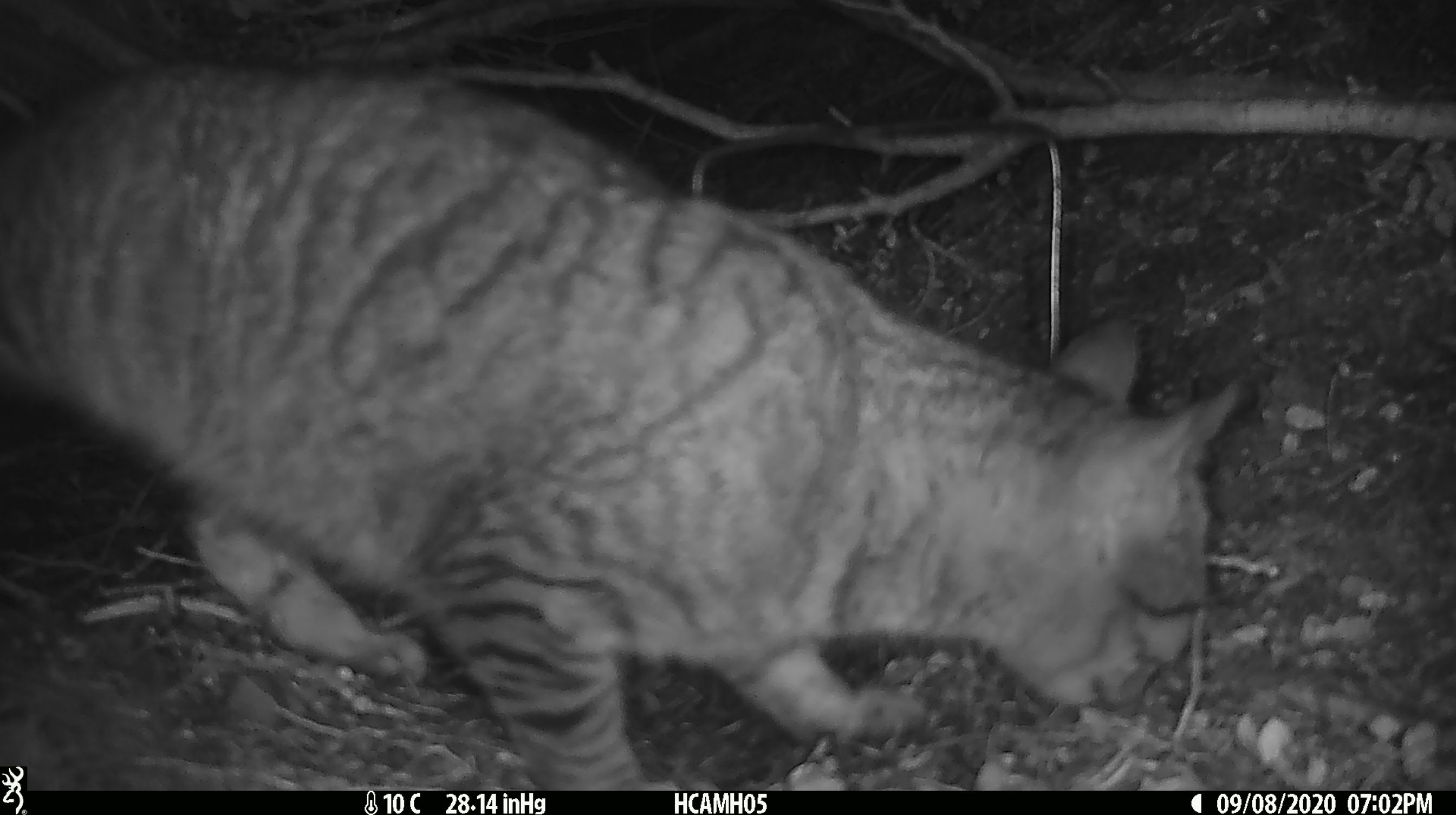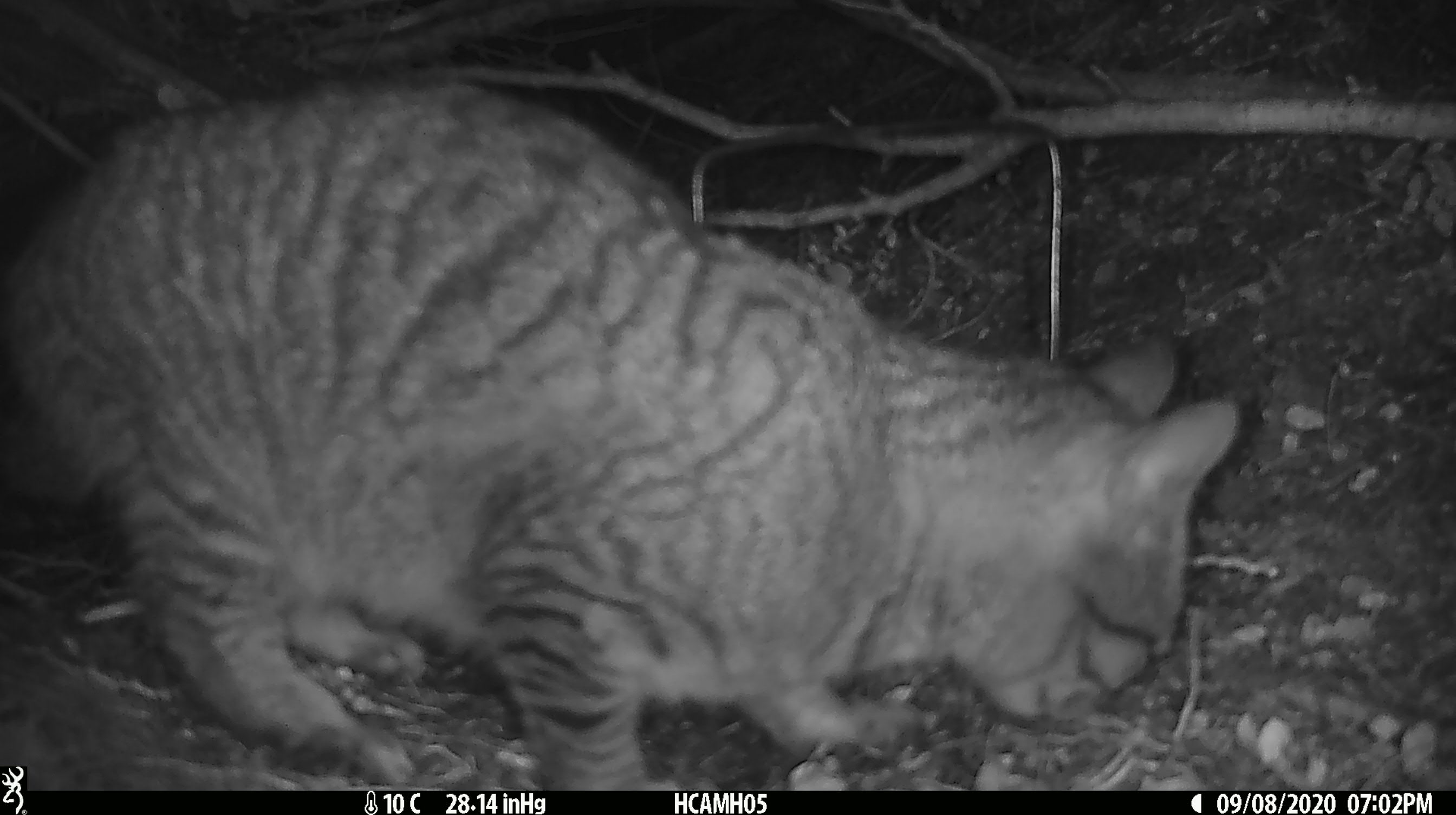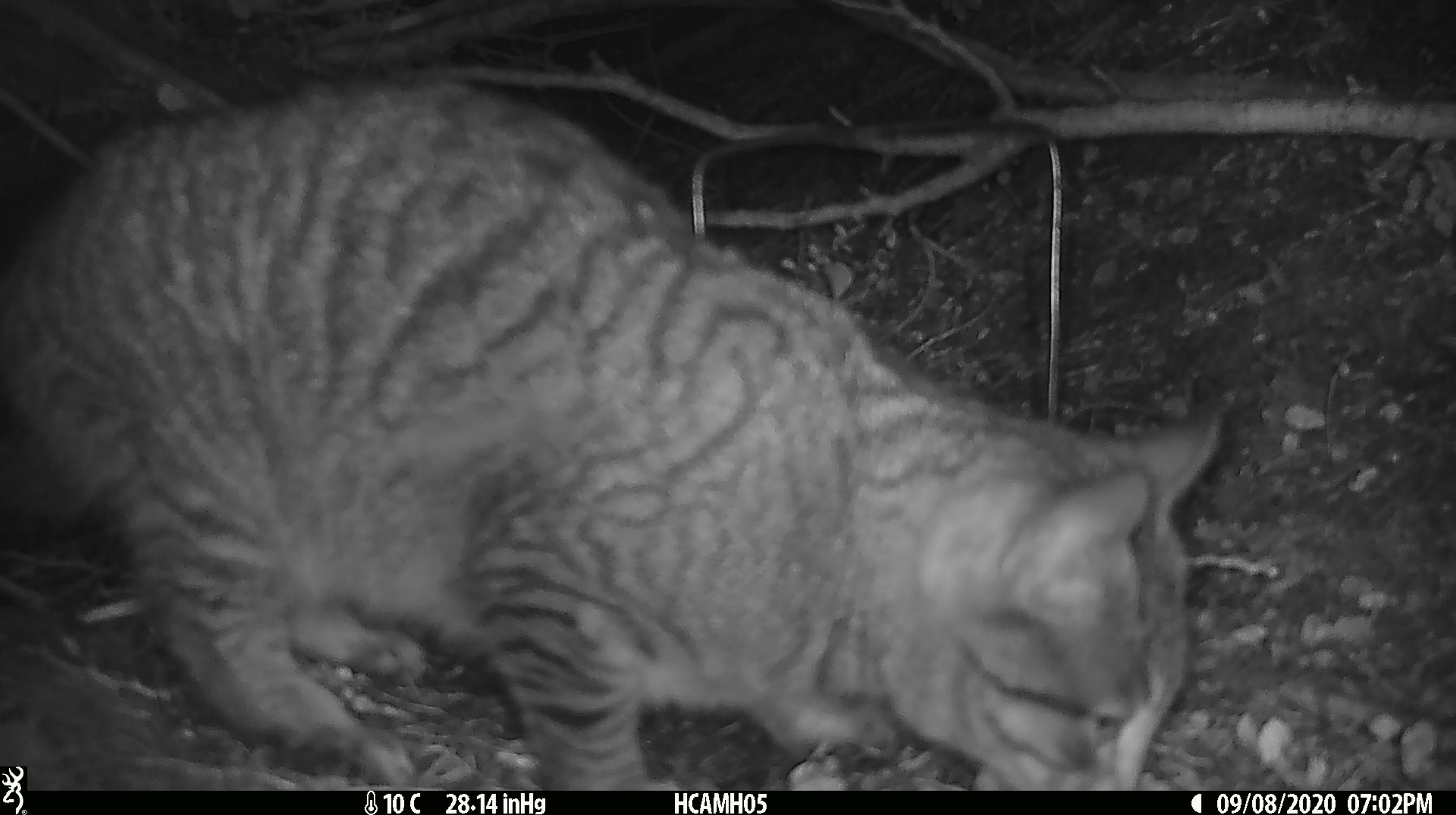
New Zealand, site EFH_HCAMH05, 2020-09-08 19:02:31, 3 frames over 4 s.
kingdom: Animalia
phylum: Chordata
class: Mammalia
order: Carnivora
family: Felidae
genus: Felis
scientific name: Felis catus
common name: domestic cat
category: cat